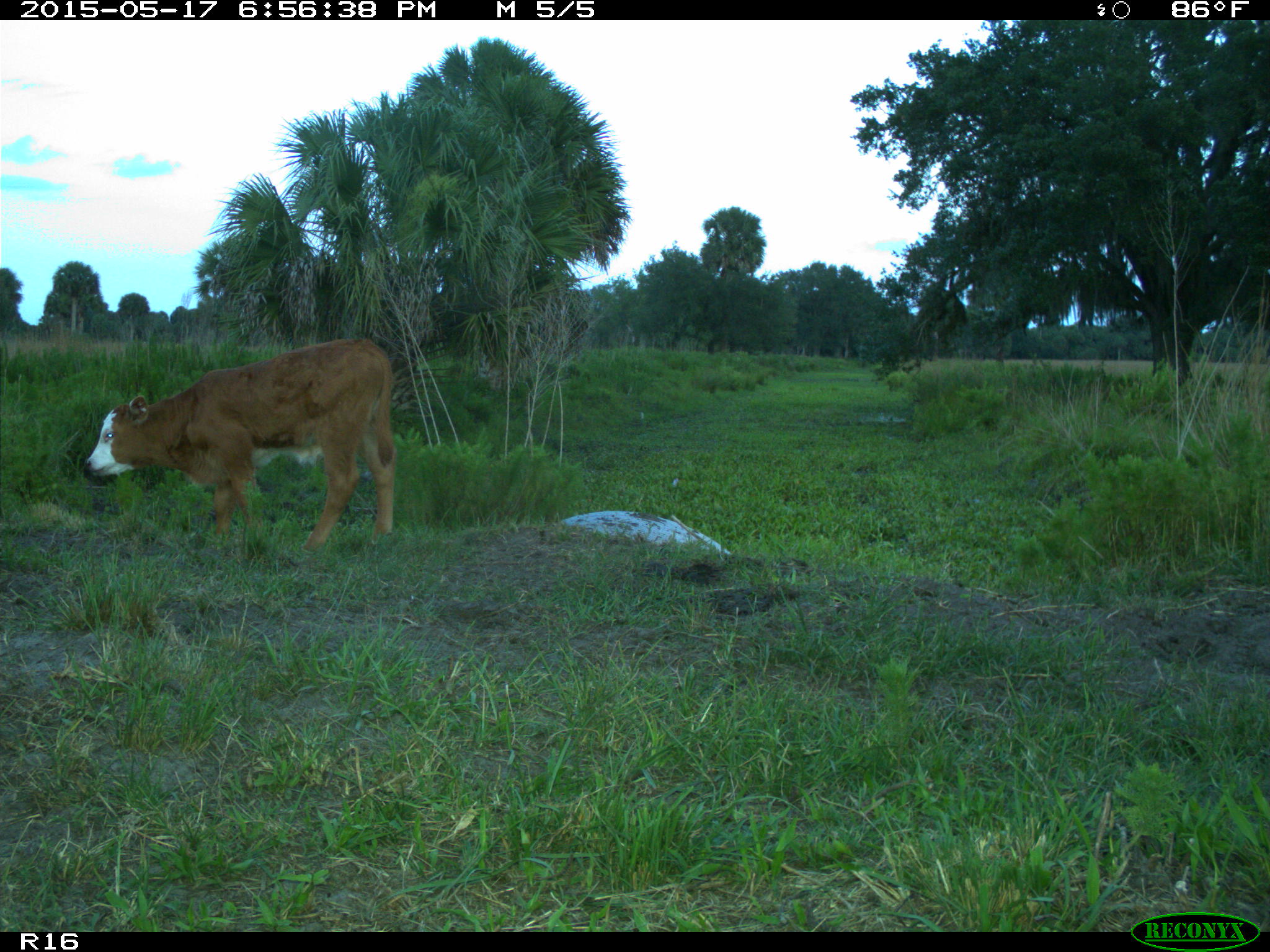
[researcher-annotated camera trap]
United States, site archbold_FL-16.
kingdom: Animalia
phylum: Chordata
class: Mammalia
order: Artiodactyla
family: Bovidae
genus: Bos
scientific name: Bos taurus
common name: domestic cow